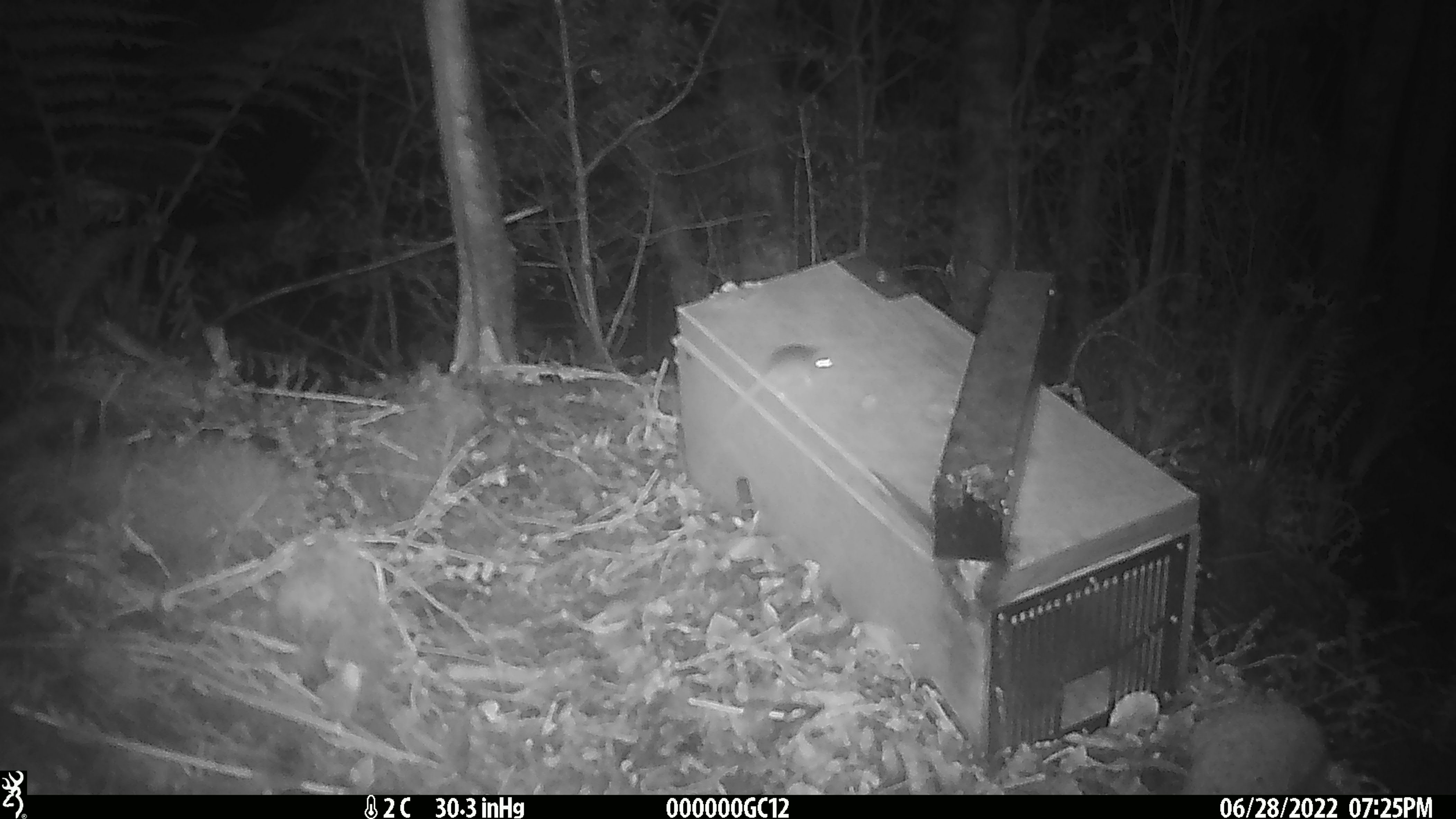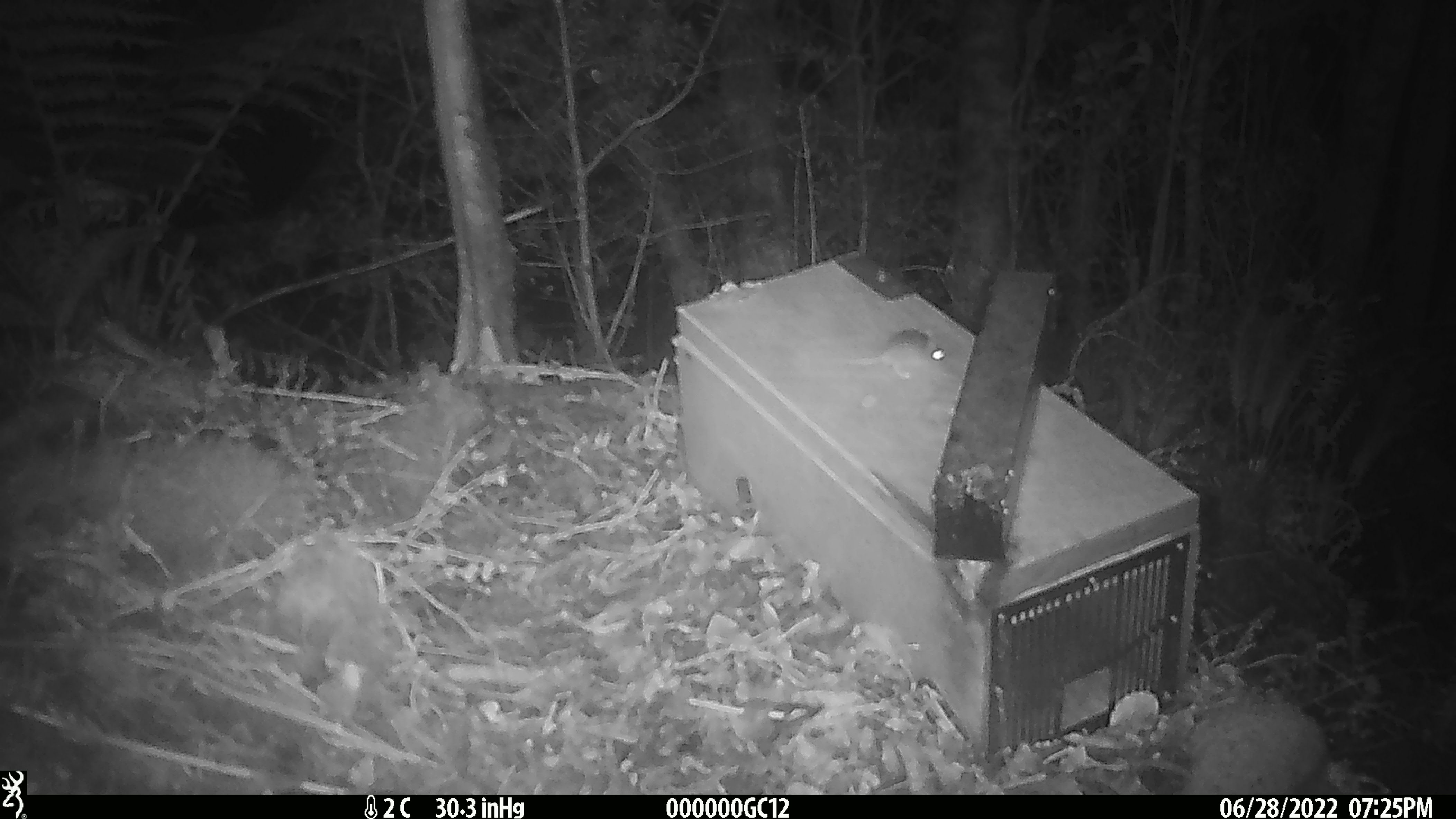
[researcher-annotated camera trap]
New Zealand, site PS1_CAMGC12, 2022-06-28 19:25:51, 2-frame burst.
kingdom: Animalia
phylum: Chordata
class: Mammalia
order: Rodentia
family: Muridae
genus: Mus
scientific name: Mus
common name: mouse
Mouse (Mus).